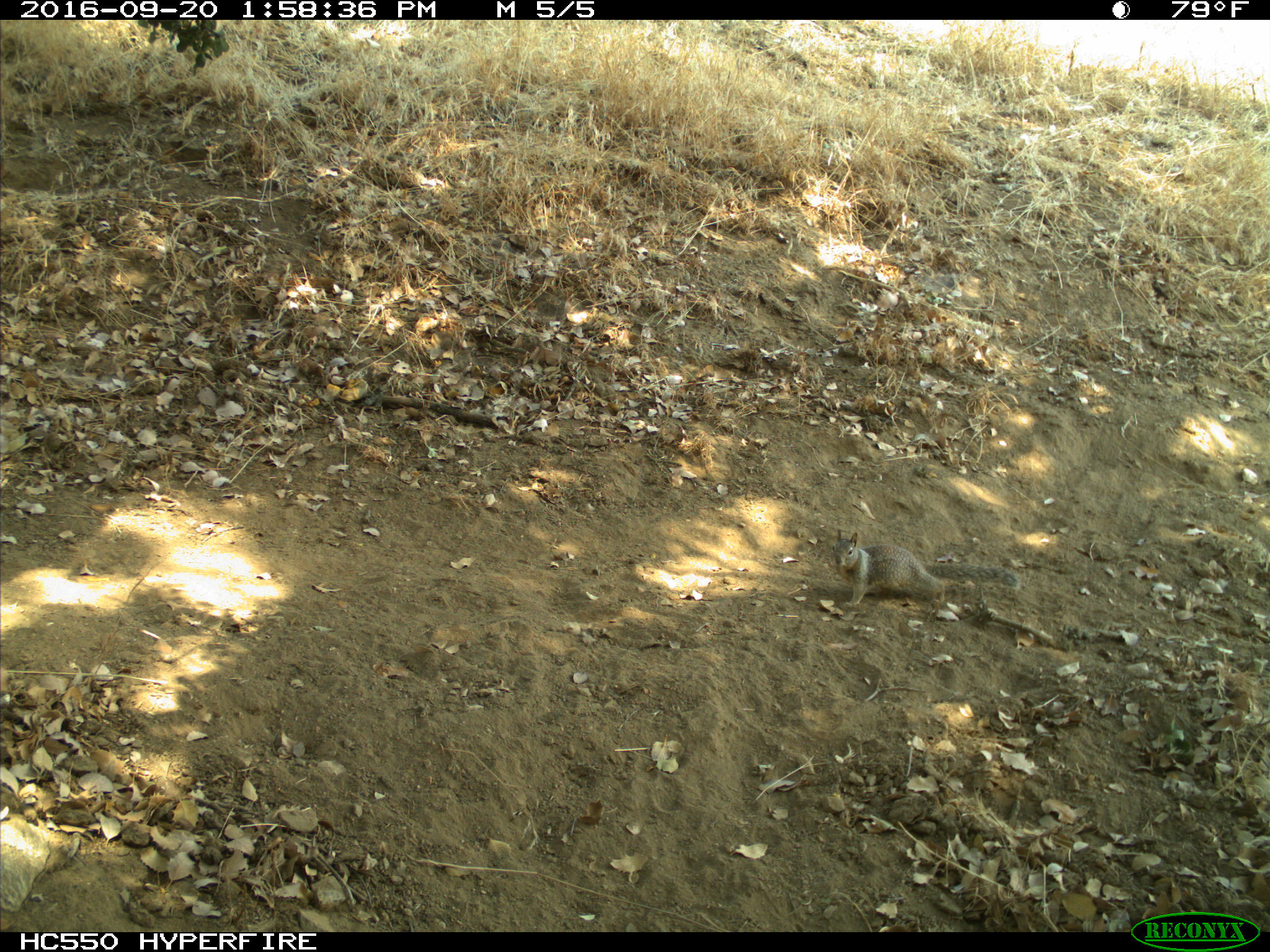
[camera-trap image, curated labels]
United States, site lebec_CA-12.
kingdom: Animalia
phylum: Chordata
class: Mammalia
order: Rodentia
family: Sciuridae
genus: Otospermophilus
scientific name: Otospermophilus beecheyi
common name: california ground squirrel